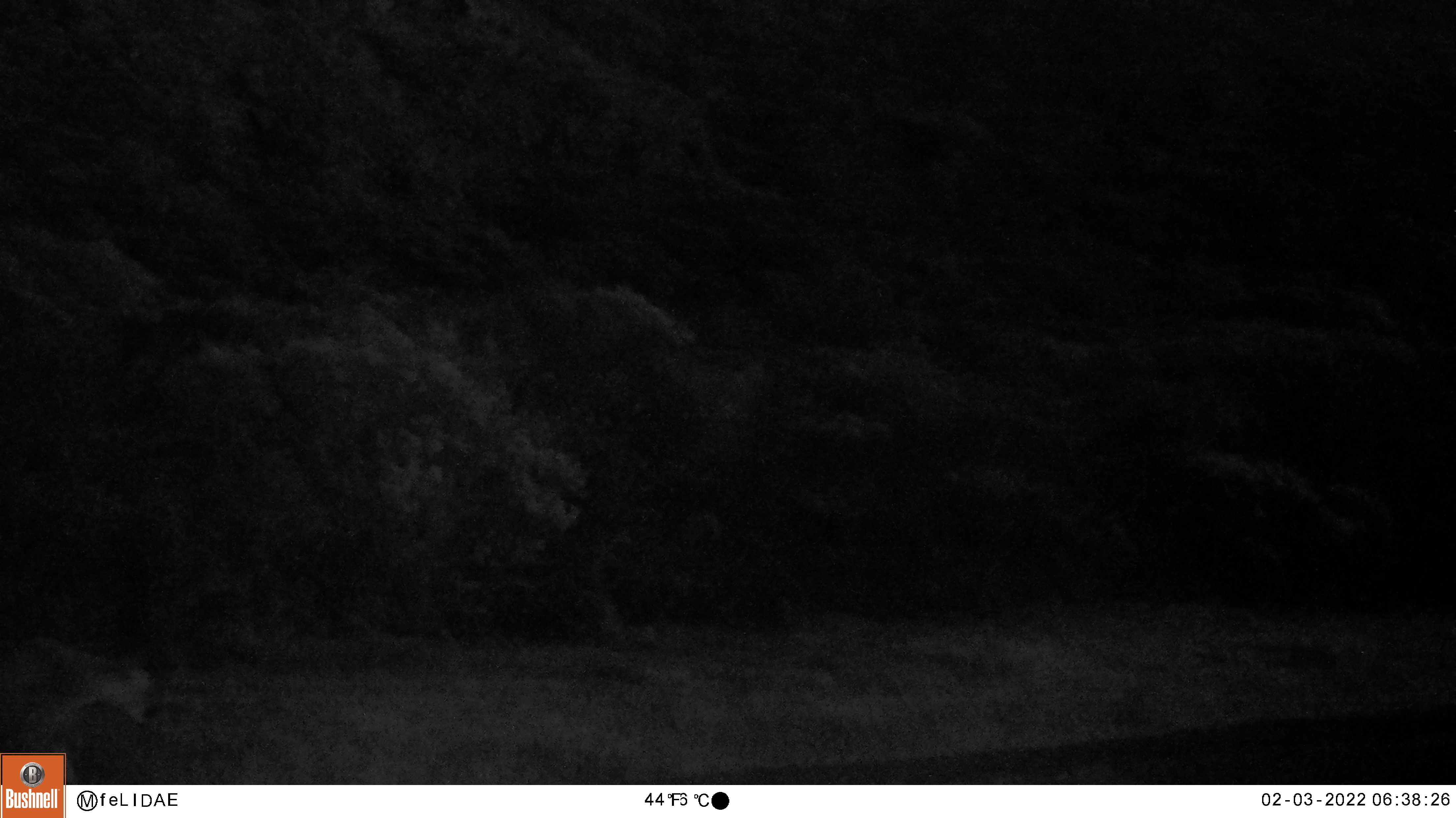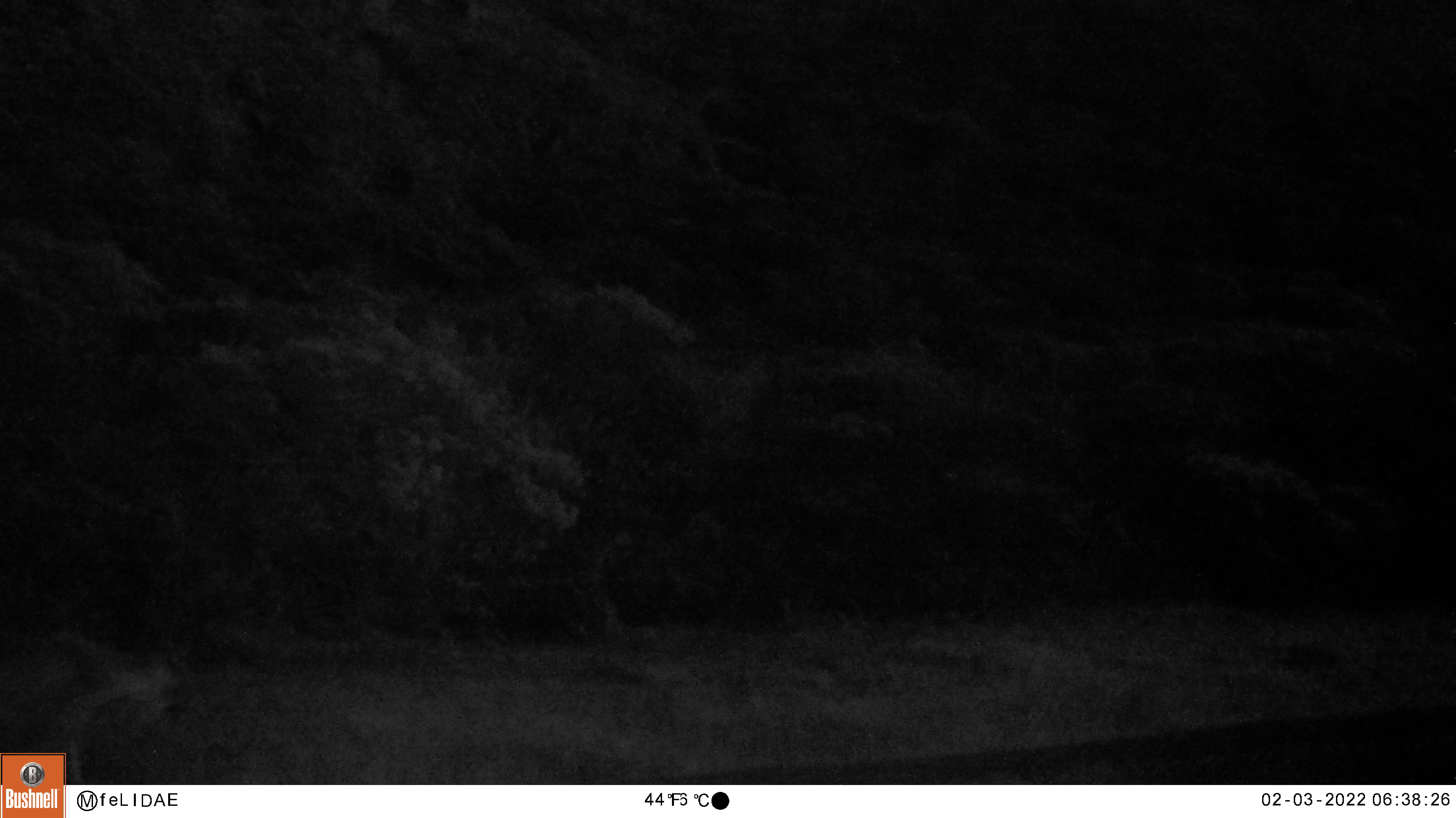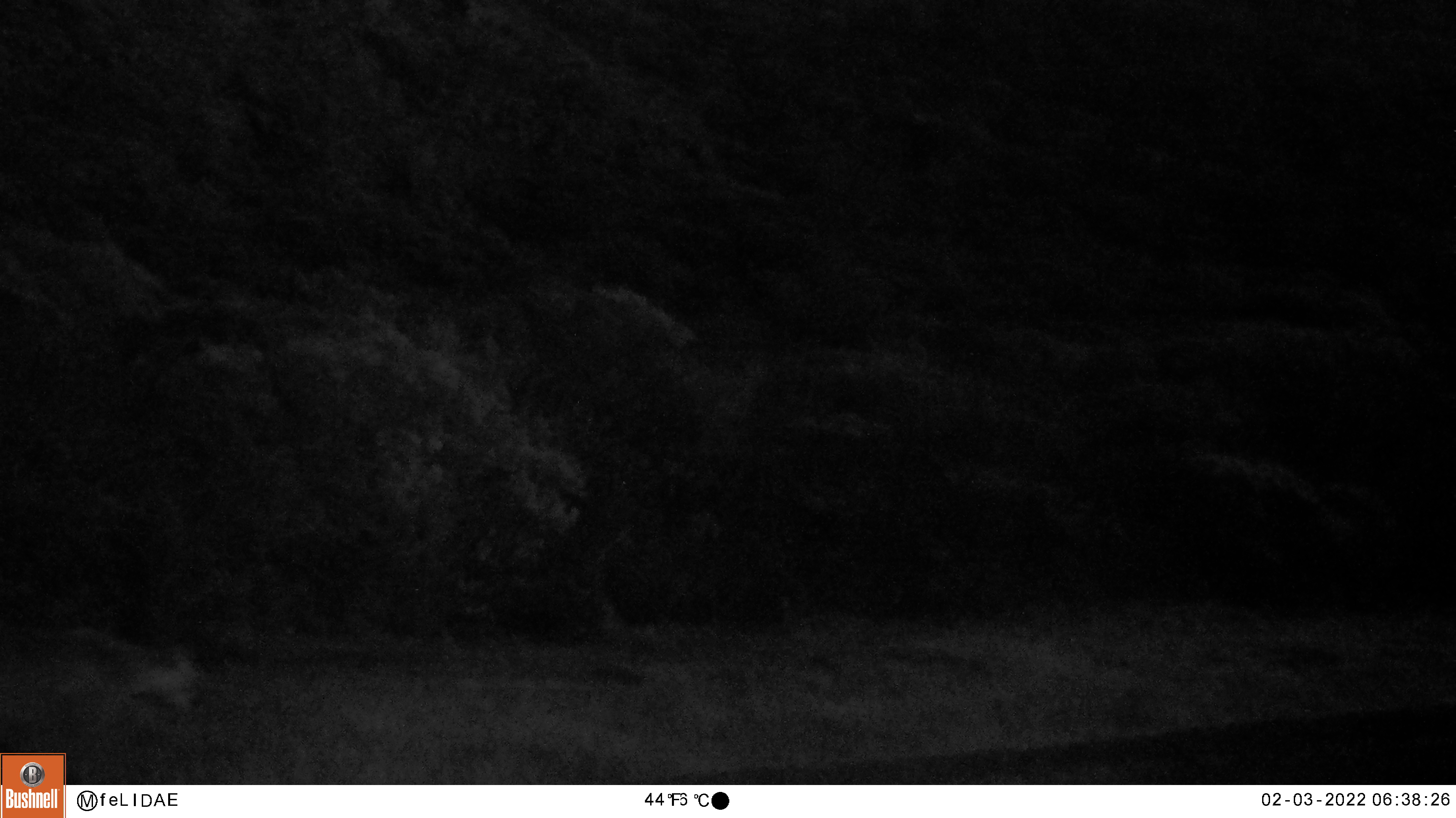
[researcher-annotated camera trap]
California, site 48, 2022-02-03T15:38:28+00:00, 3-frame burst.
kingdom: Animalia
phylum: Chordata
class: Mammalia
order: Carnivora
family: Felidae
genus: Puma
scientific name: Puma concolor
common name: puma